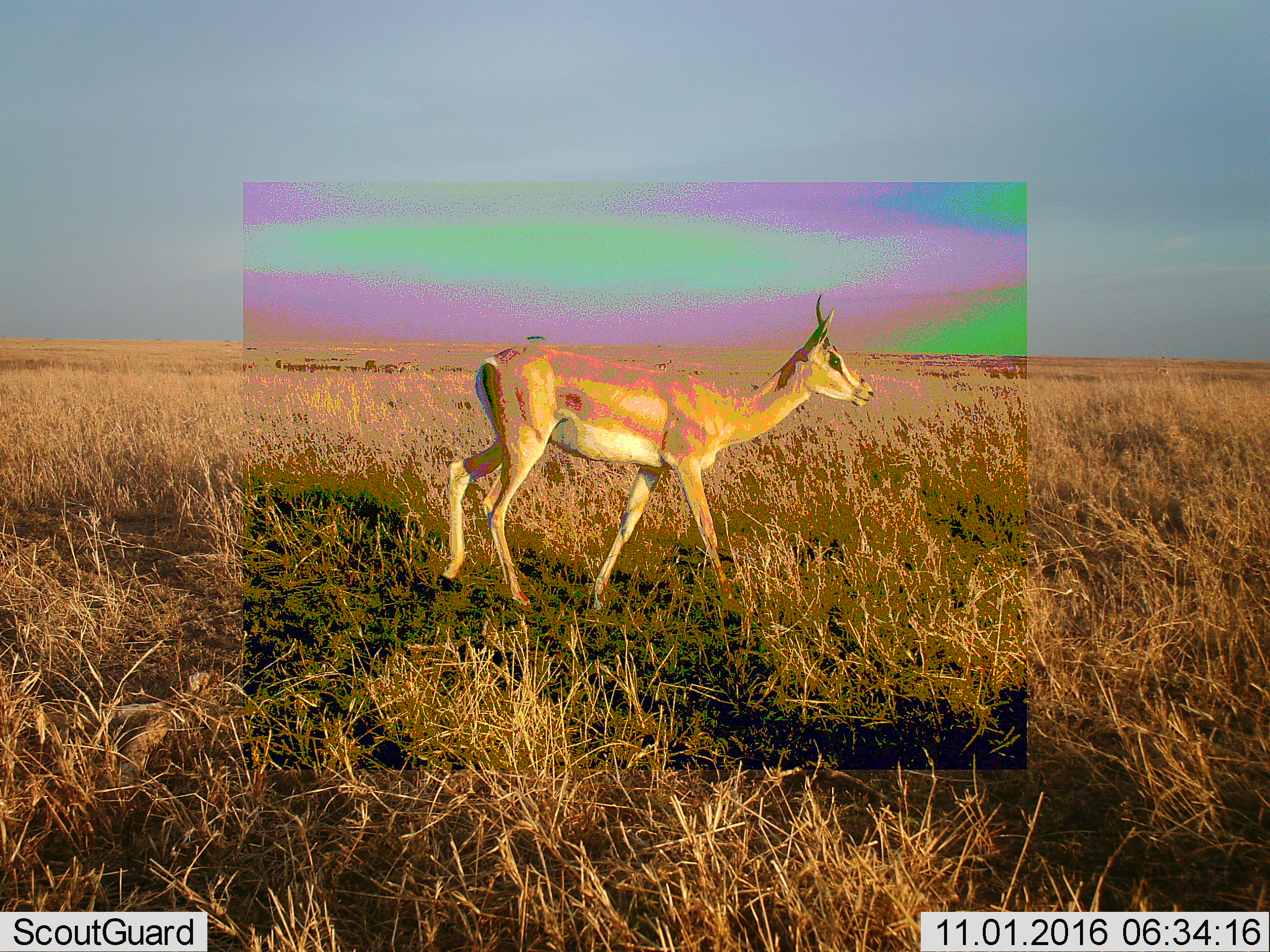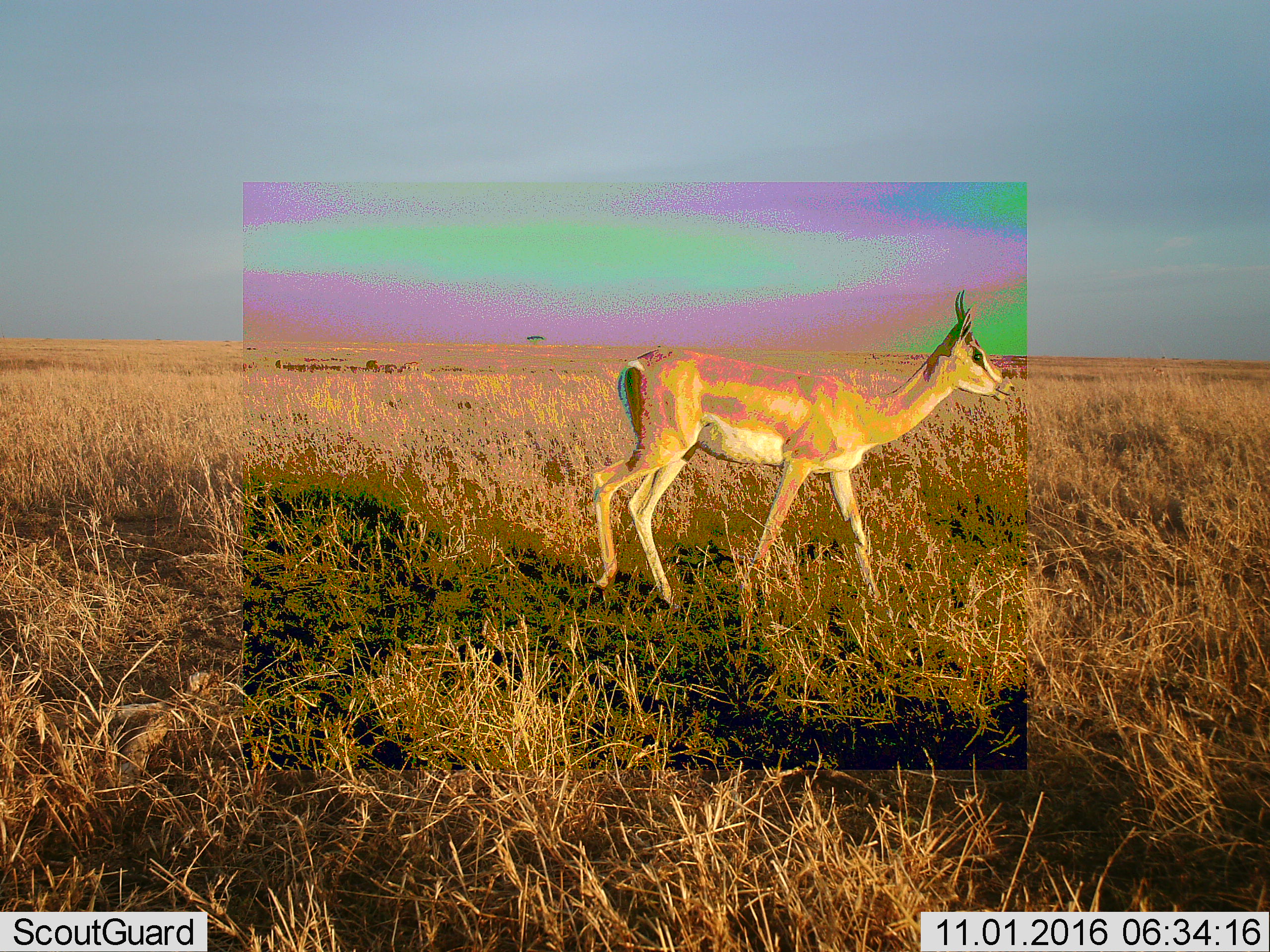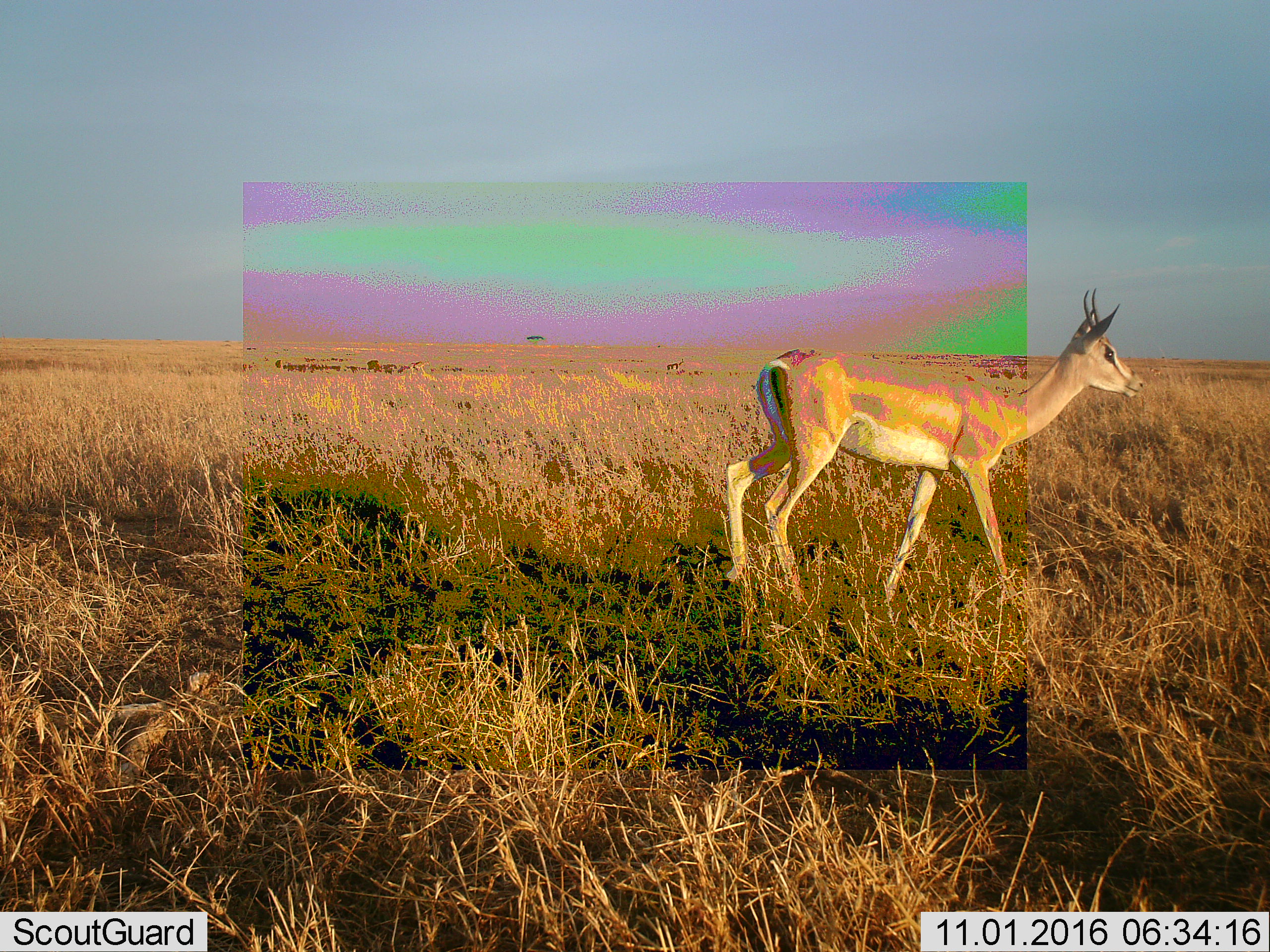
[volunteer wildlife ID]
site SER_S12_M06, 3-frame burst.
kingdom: Animalia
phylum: Chordata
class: Mammalia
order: Artiodactyla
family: Bovidae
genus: Nanger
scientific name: Nanger granti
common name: grant's gazelle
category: gazellegrants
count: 1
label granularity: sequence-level